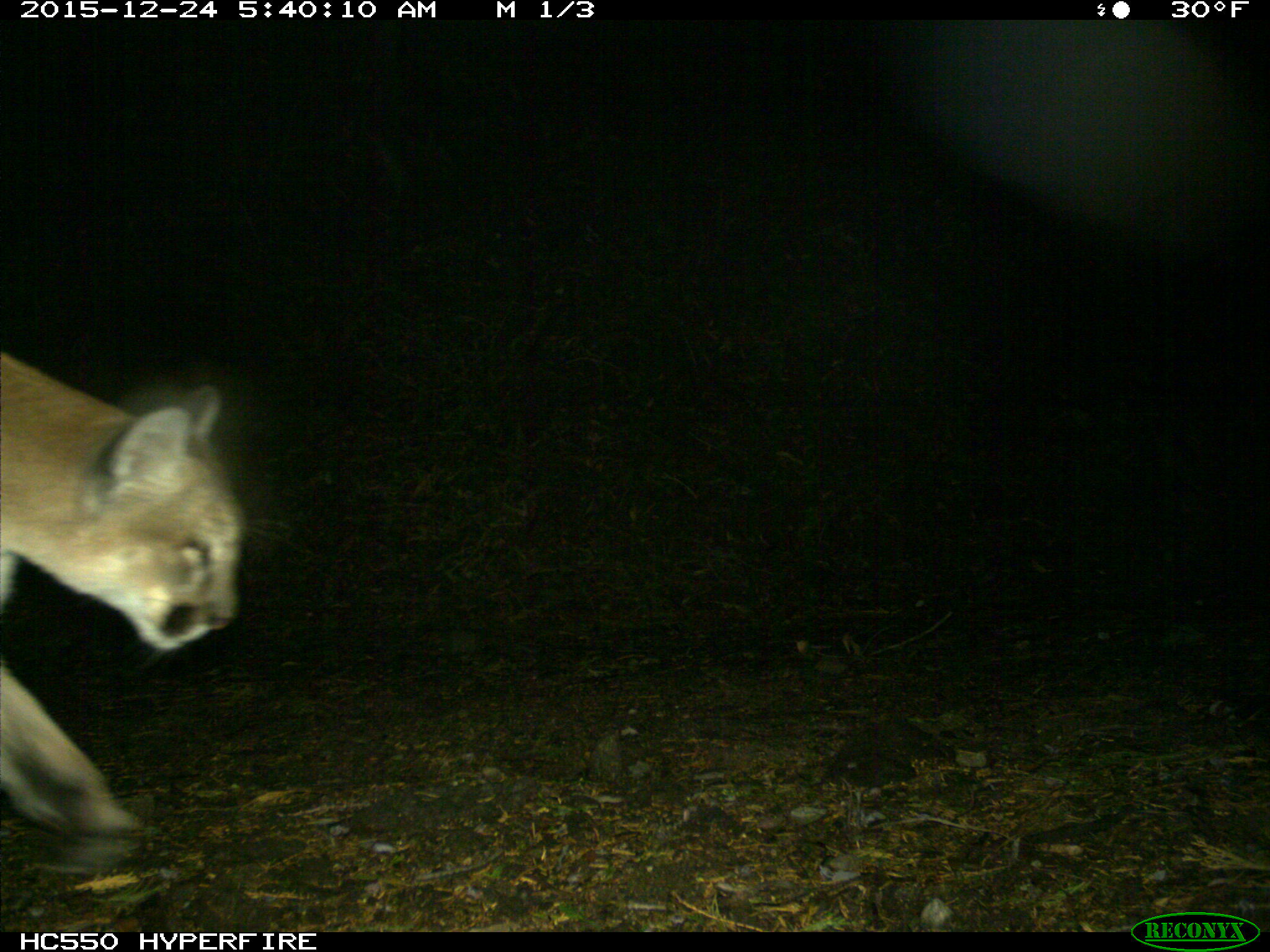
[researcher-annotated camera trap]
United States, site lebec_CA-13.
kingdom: Animalia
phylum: Chordata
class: Mammalia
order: Carnivora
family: Felidae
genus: Puma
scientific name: Puma concolor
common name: mountain lion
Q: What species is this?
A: Puma concolor (mountain lion).